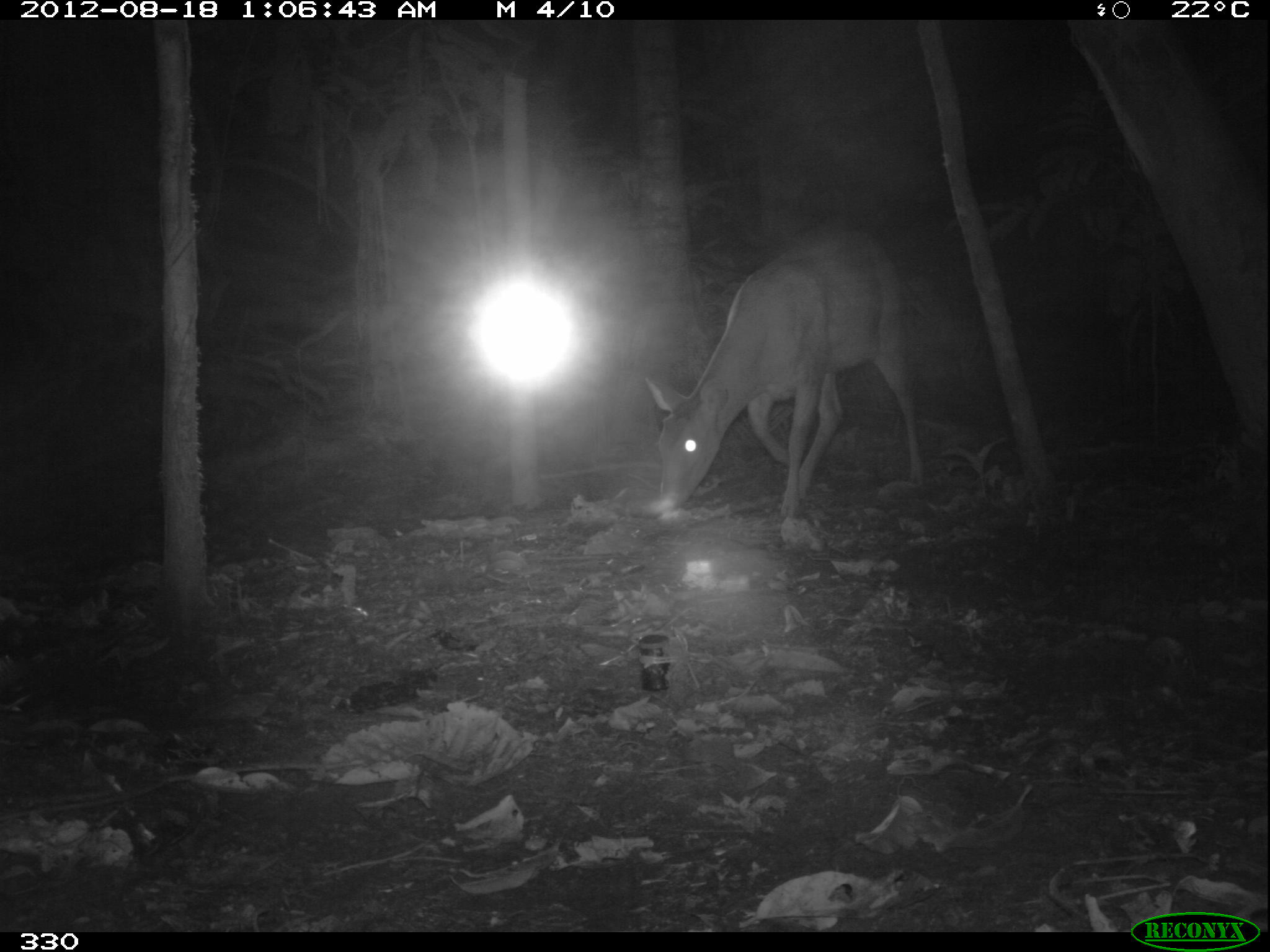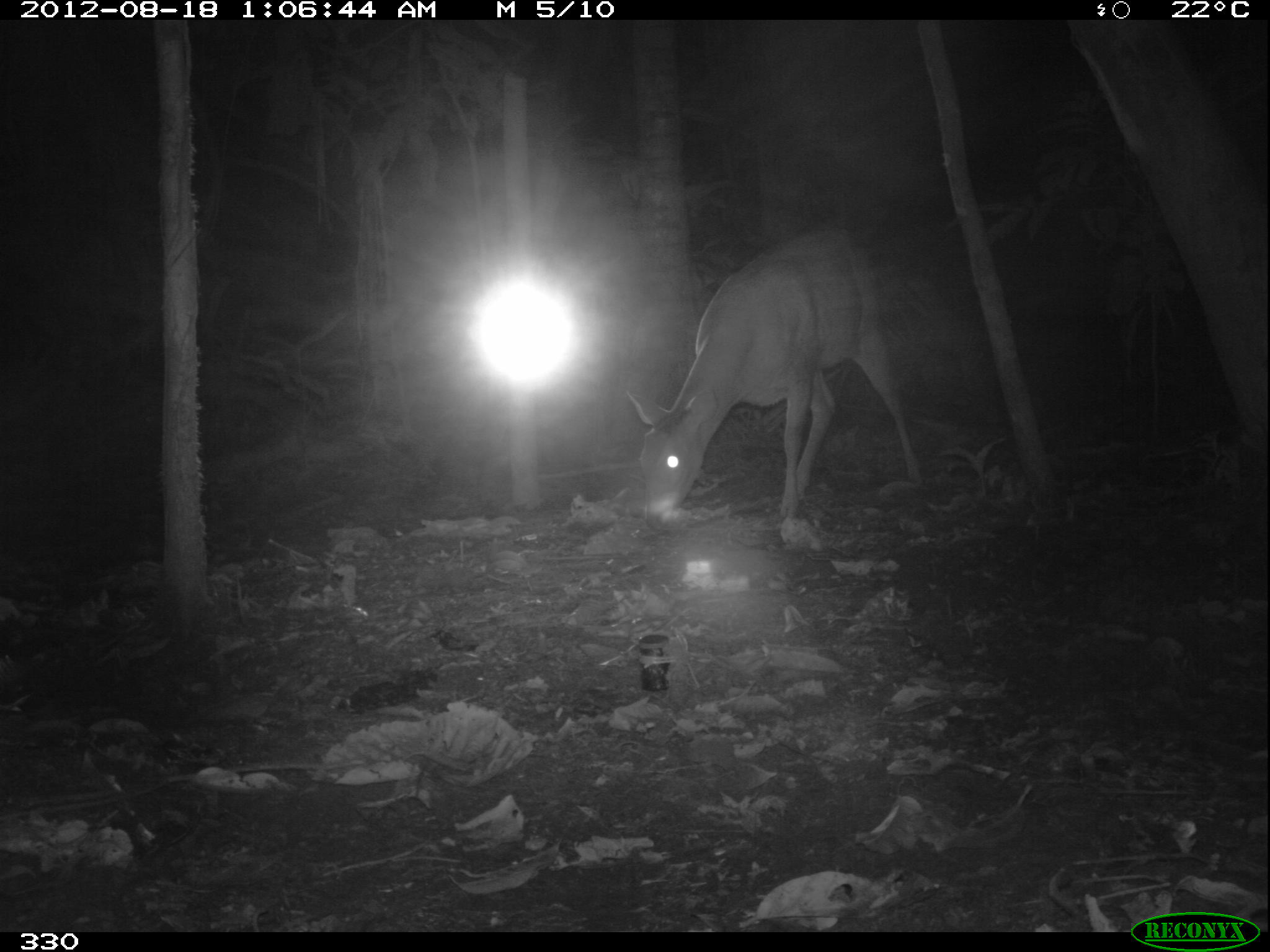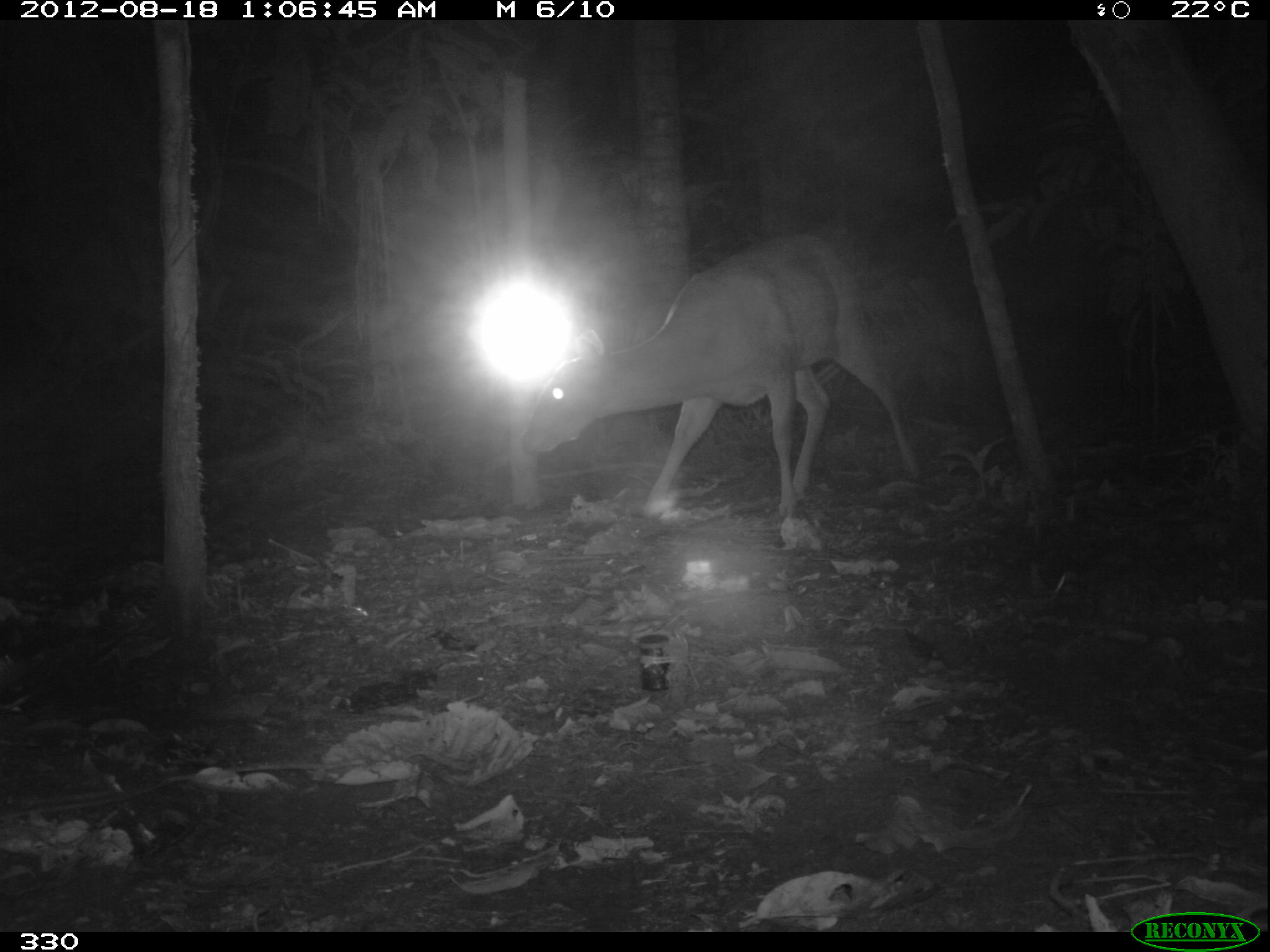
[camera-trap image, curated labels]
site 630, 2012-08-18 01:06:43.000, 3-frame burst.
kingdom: Animalia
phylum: Chordata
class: Mammalia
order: Artiodactyla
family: Cervidae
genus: Mazama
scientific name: Mazama americana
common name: red brocket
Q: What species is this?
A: Mazama americana (red brocket).